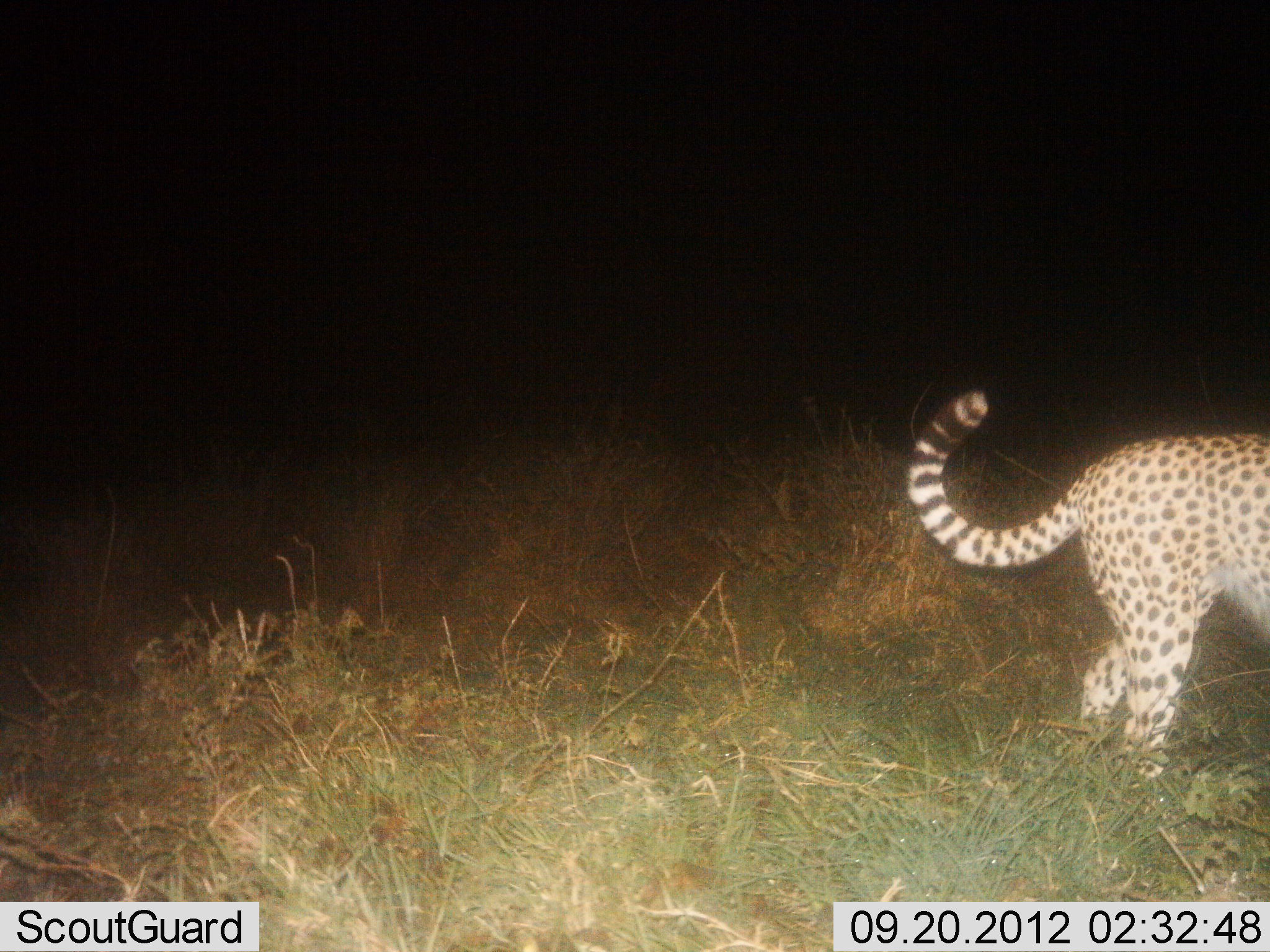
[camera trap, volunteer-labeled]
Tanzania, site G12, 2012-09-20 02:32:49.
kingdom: Animalia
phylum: Chordata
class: Mammalia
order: Carnivora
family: Felidae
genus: Acinonyx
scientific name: Acinonyx jubatus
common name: cheetah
Cheetah (Acinonyx jubatus), count 1. Behavior (volunteer vote fractions): standing 50%, resting 0%, moving 50%, interacting 0%. Young present (vote fraction): 0%. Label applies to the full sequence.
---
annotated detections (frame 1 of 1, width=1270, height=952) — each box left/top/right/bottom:
animal: 907/388/1270/782